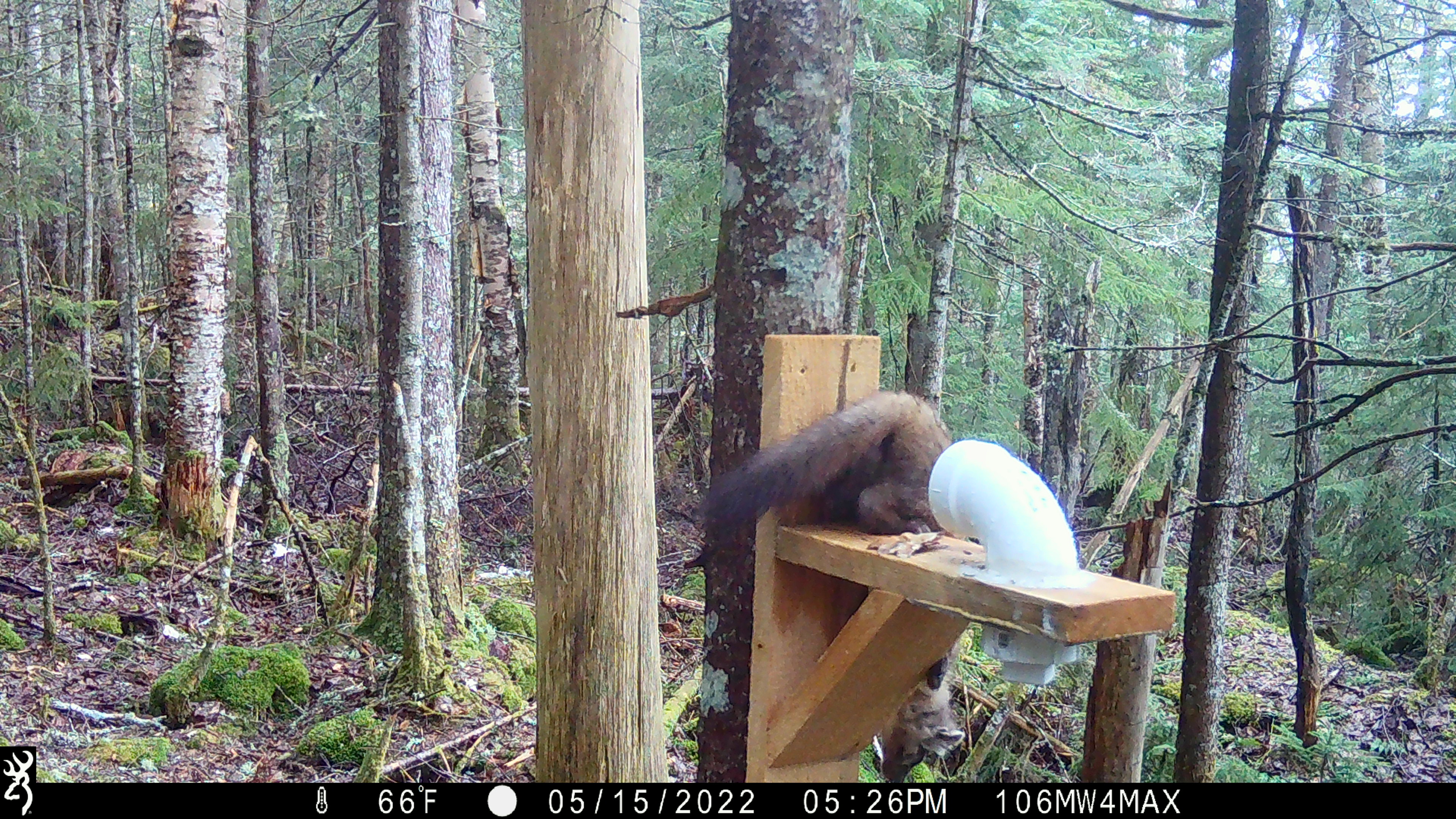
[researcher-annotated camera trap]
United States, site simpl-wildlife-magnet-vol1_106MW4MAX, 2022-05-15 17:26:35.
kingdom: Animalia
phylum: Chordata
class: Mammalia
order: Carnivora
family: Mustelidae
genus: Martes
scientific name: Martes americana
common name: american marten